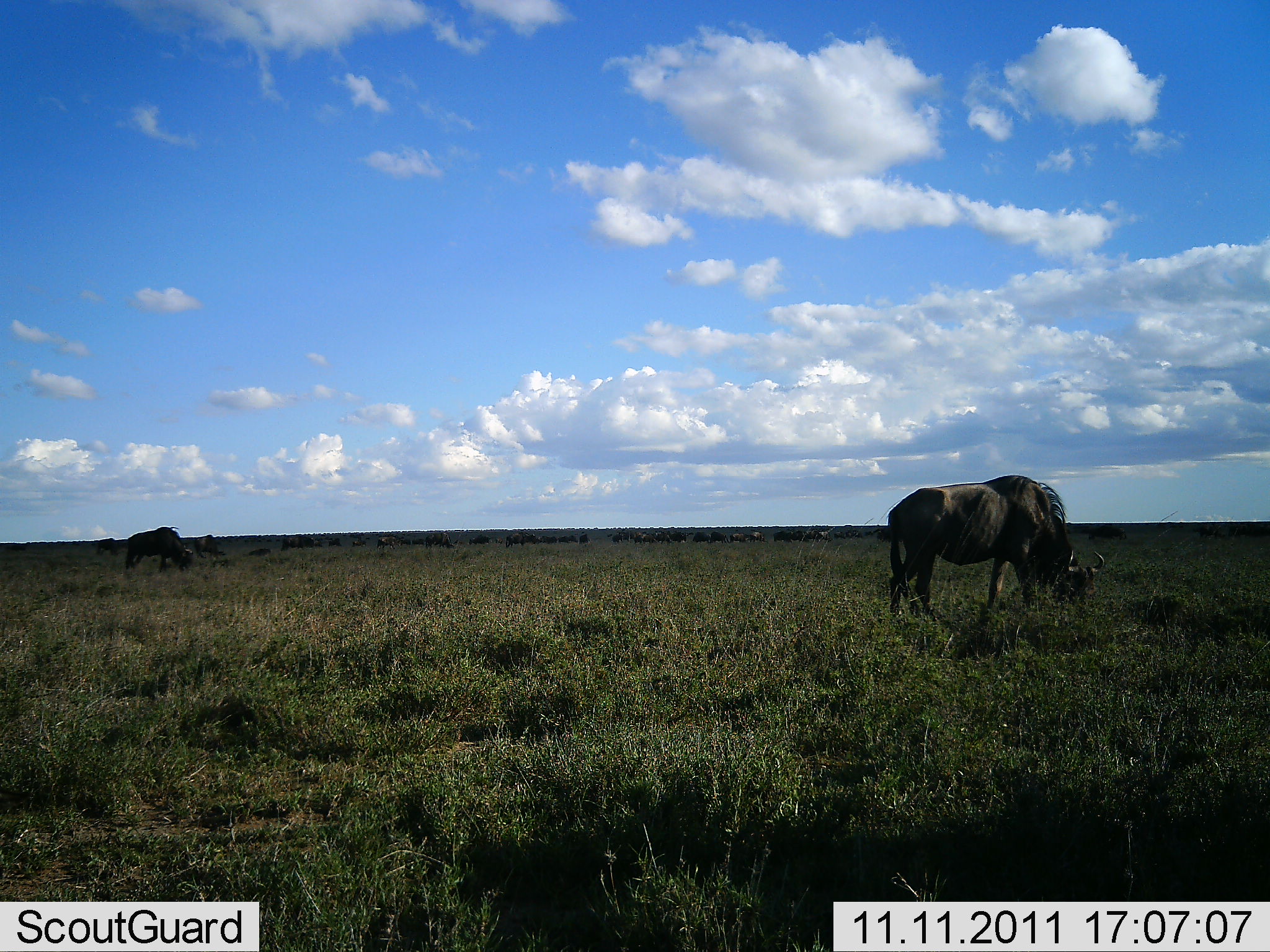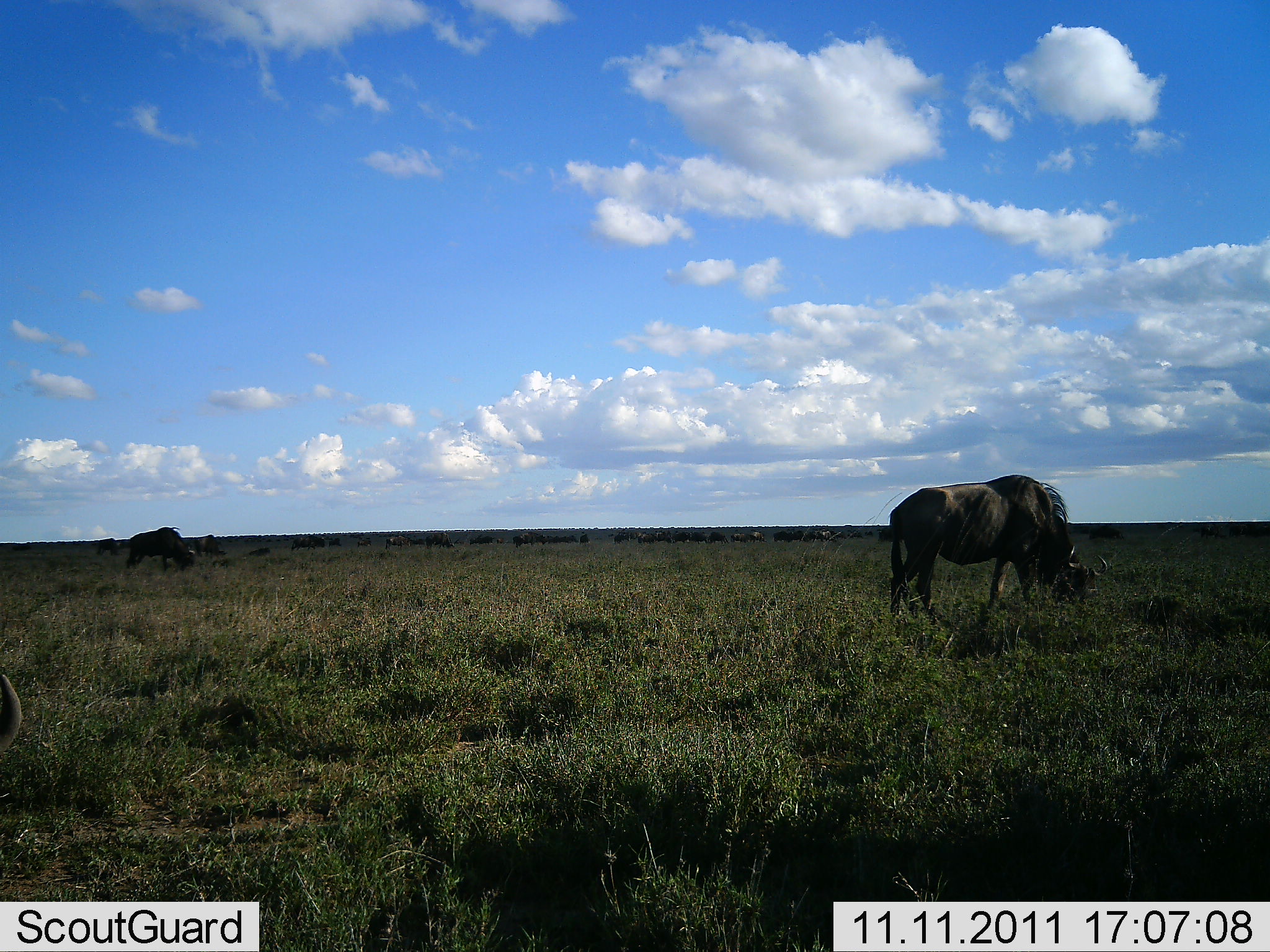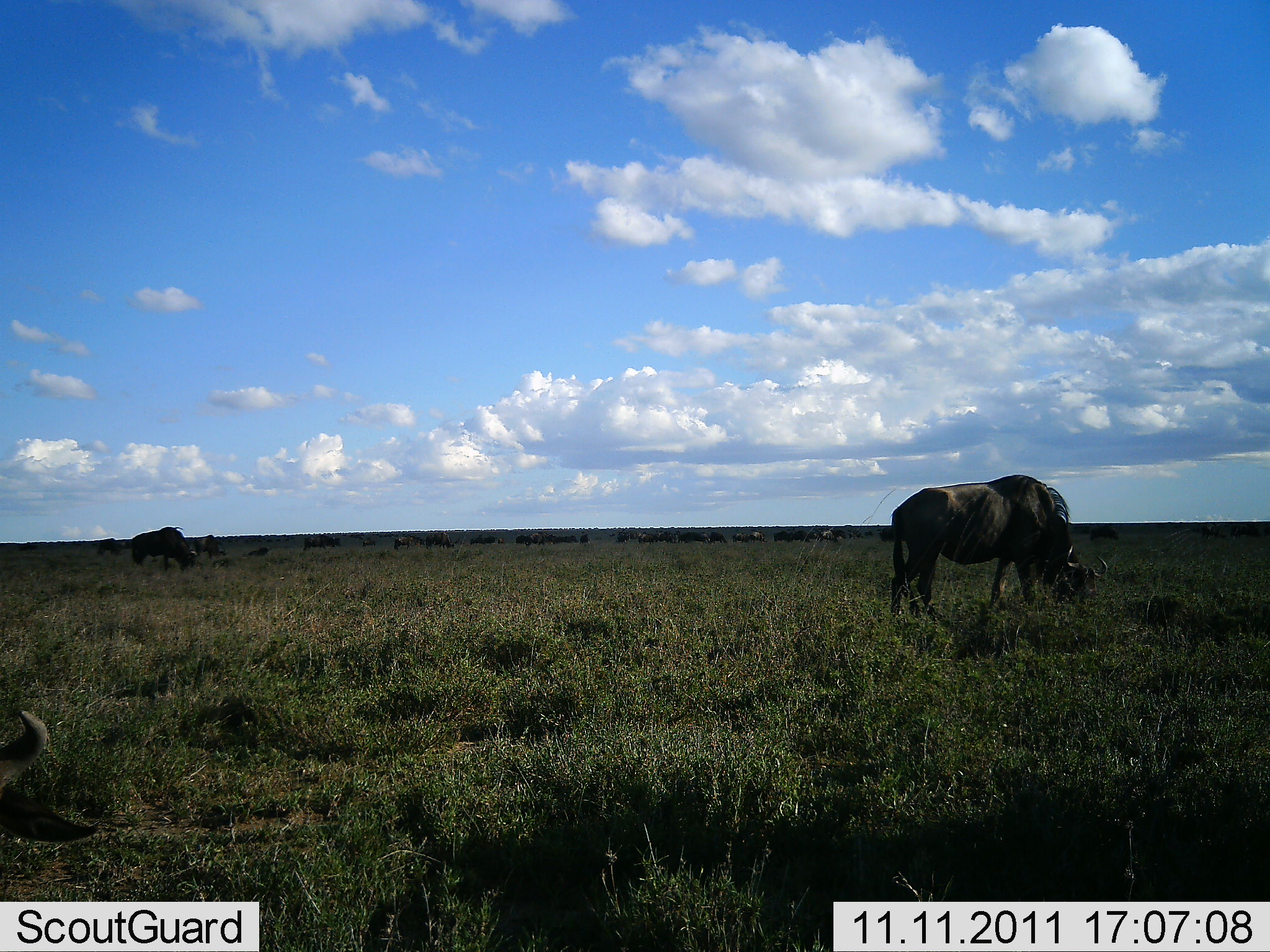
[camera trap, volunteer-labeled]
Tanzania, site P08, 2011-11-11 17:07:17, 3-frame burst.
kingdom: Animalia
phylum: Chordata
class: Mammalia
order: Artiodactyla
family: Bovidae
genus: Connochaetes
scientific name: Connochaetes taurinus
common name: blue wildebeest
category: wildebeest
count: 11-50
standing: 9%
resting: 0%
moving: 36%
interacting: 0%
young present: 0%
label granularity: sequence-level